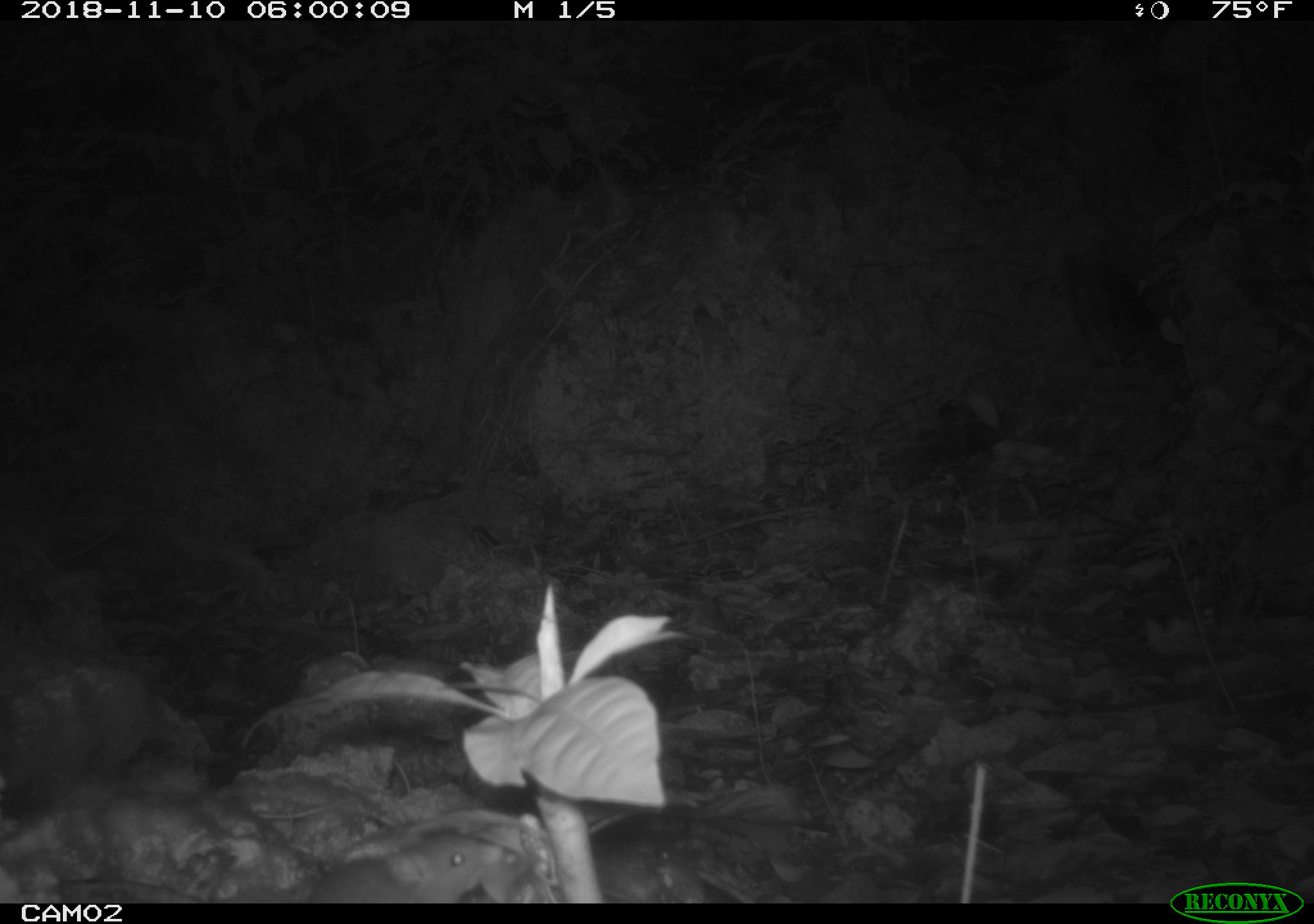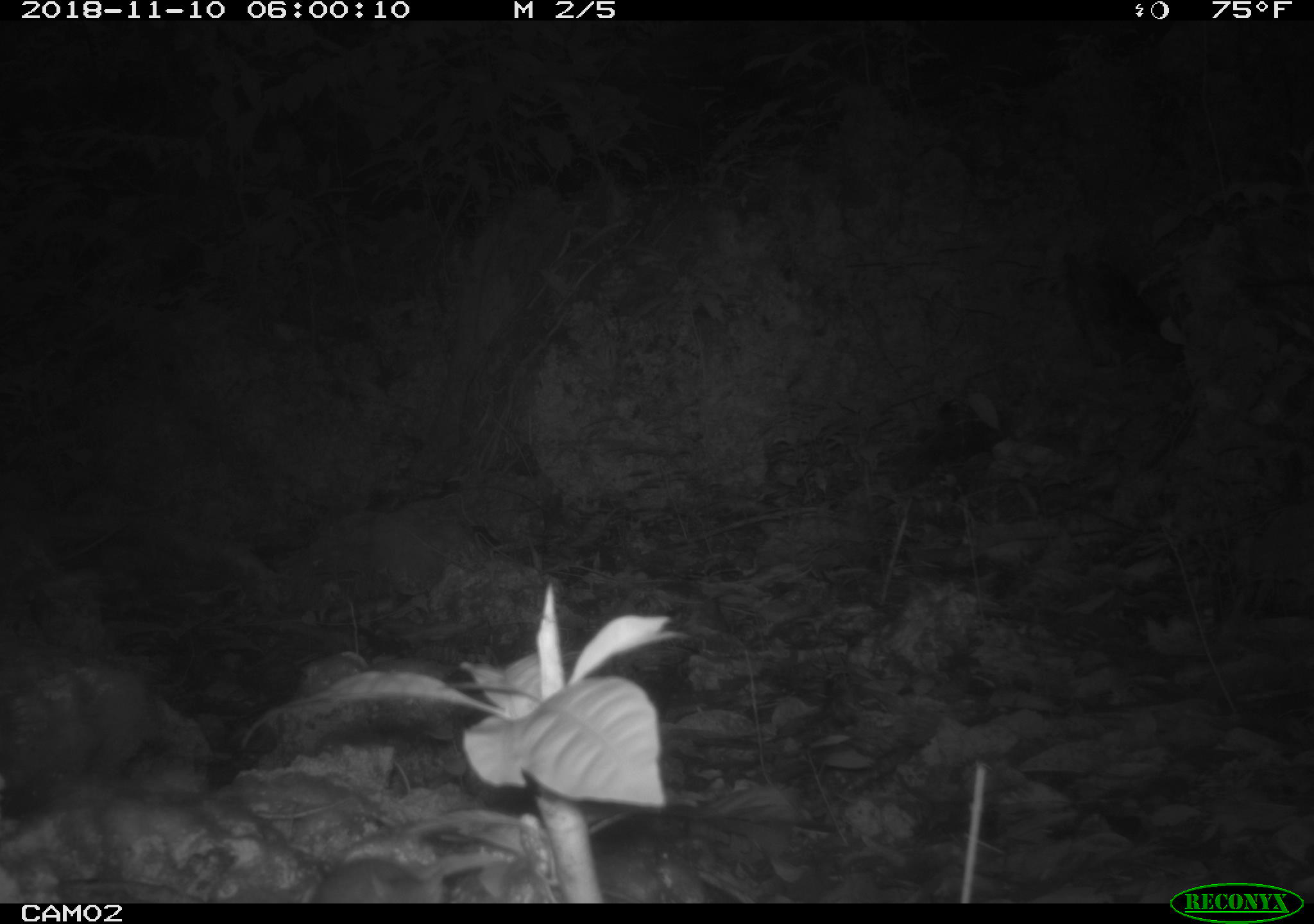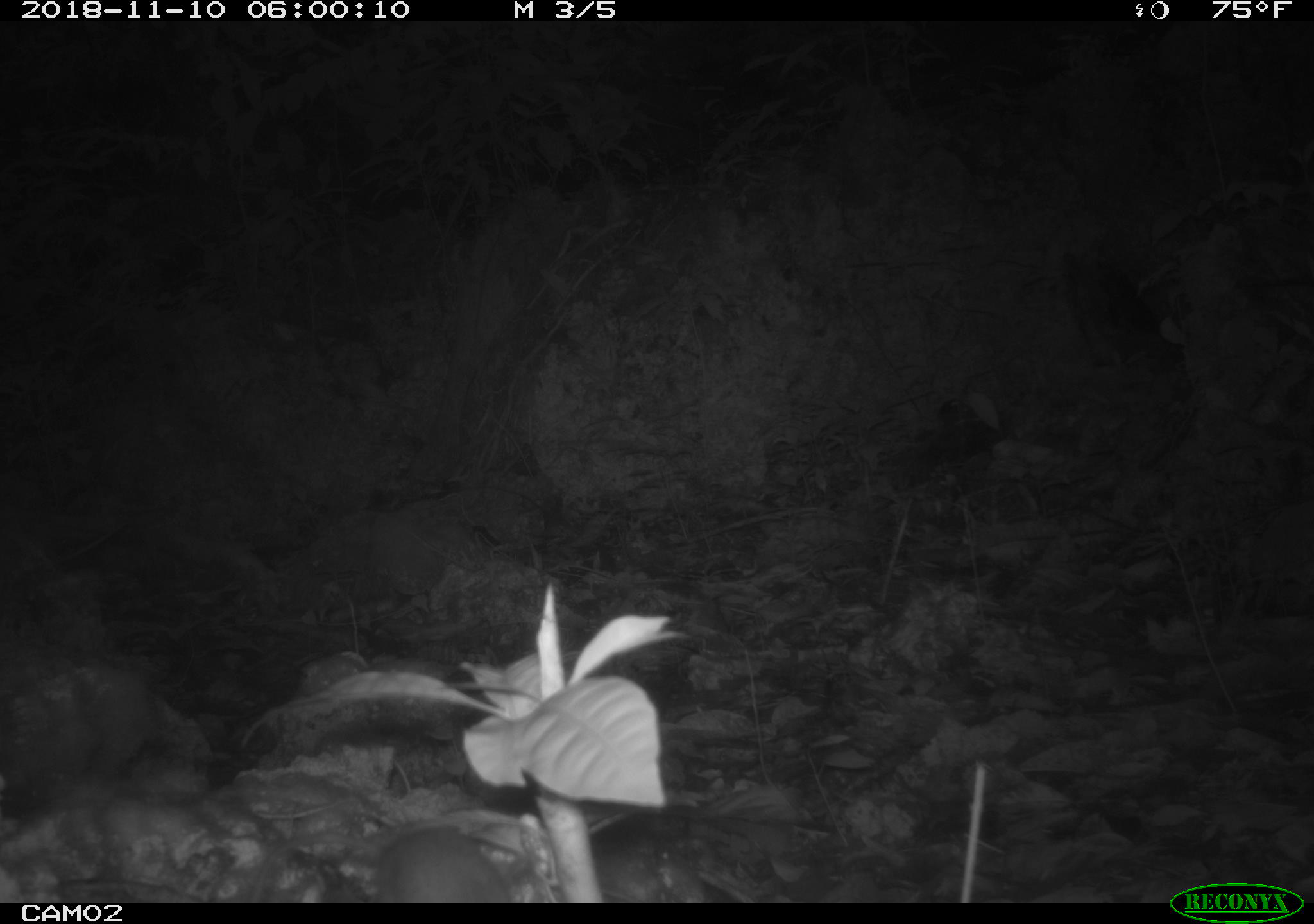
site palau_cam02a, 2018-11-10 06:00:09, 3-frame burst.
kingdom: Animalia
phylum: Chordata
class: Mammalia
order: Rodentia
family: Muridae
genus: Rattus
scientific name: Rattus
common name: rat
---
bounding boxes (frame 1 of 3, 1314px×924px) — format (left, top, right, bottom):
rat: (300, 816, 533, 905)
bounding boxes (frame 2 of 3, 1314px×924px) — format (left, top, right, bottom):
rat: (305, 855, 446, 902)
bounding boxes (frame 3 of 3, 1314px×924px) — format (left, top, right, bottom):
rat: (364, 824, 513, 903)